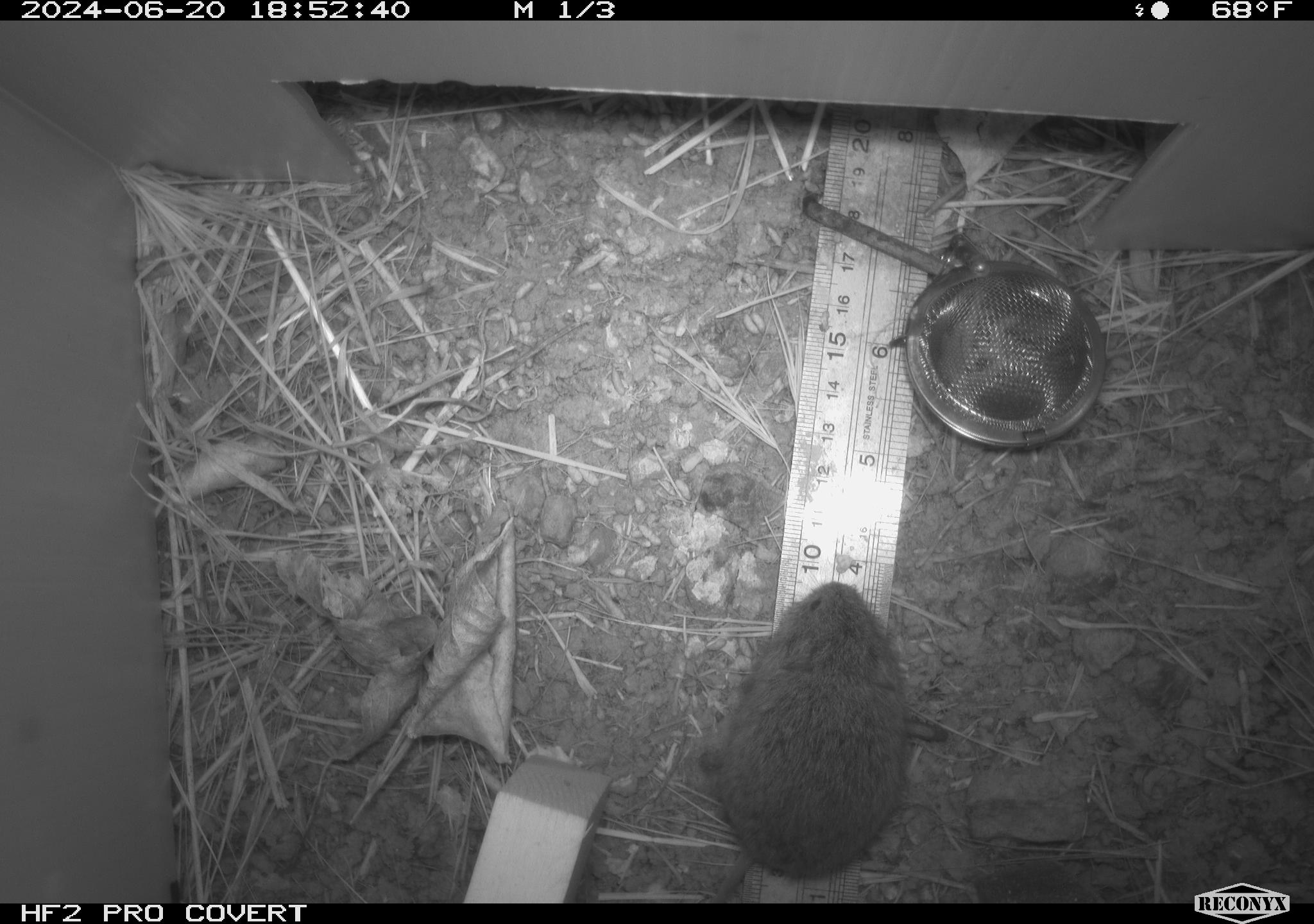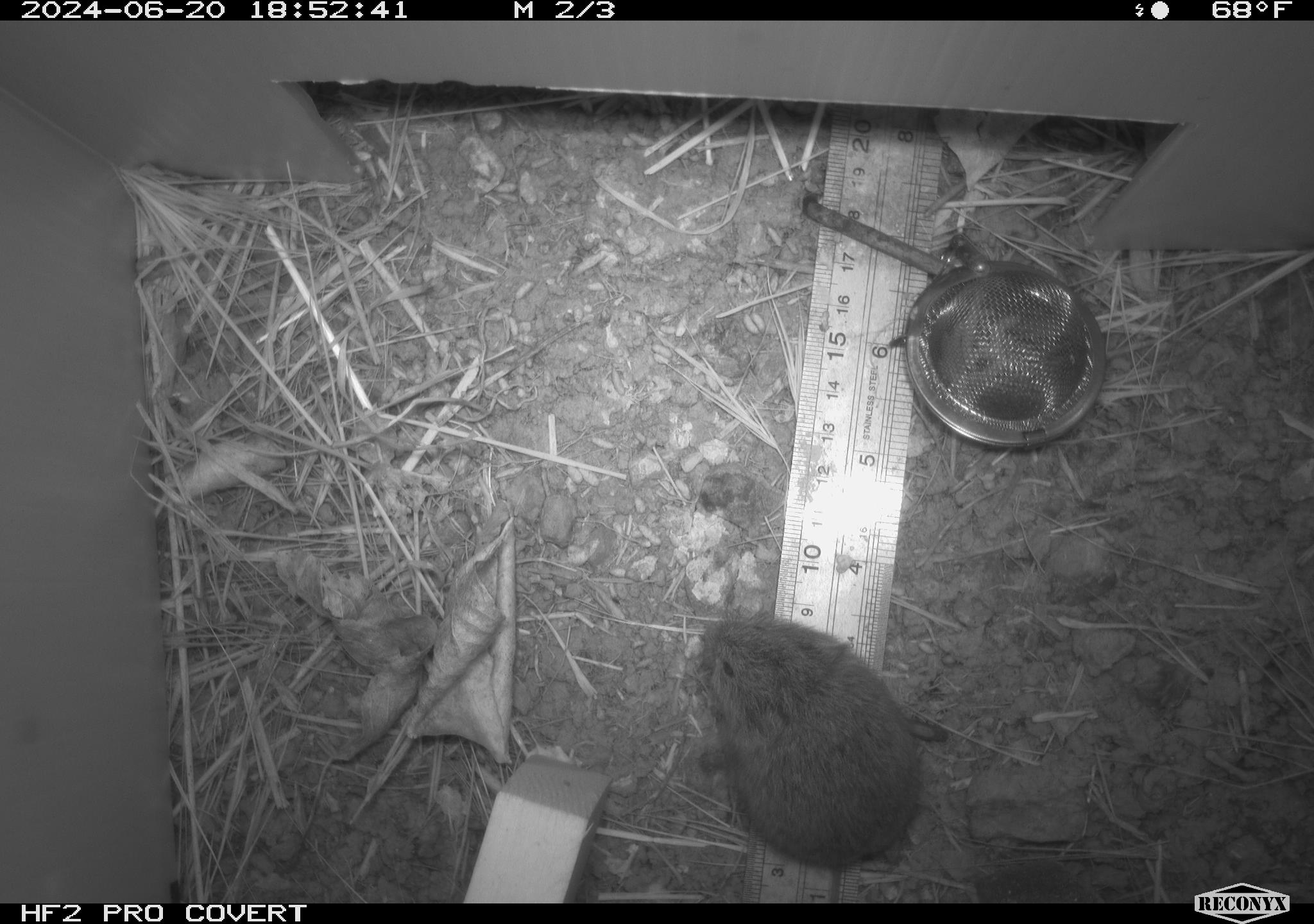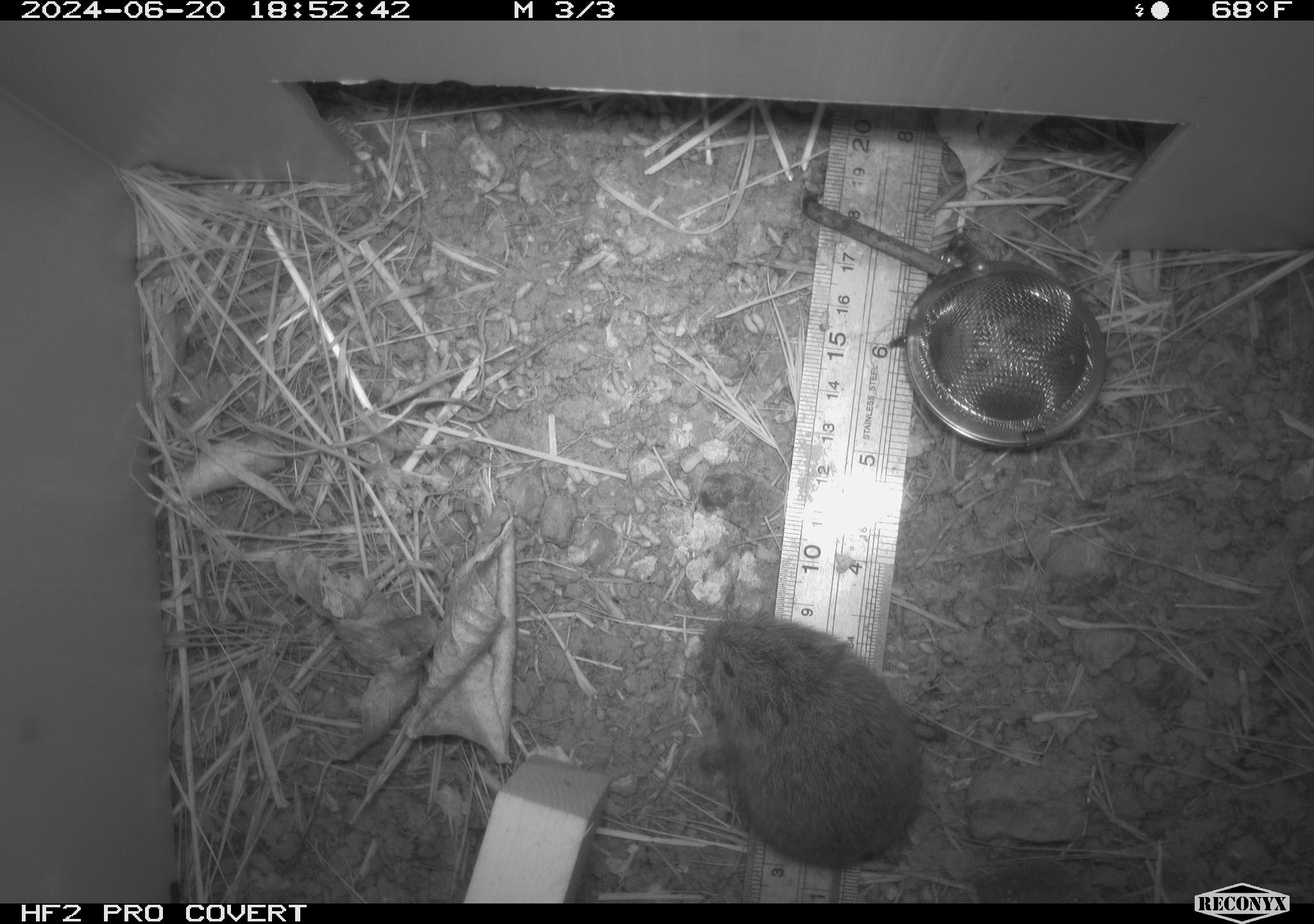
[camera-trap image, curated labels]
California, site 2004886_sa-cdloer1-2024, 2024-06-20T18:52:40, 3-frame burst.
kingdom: Animalia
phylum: Chordata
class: Mammalia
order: Rodentia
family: Cricetidae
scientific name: Arvicolinae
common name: voles, lemmings, and muskrats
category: arvicolinae subfamily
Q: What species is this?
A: Arvicolinae subfamily (voles, lemmings, and muskrats) (Arvicolinae).